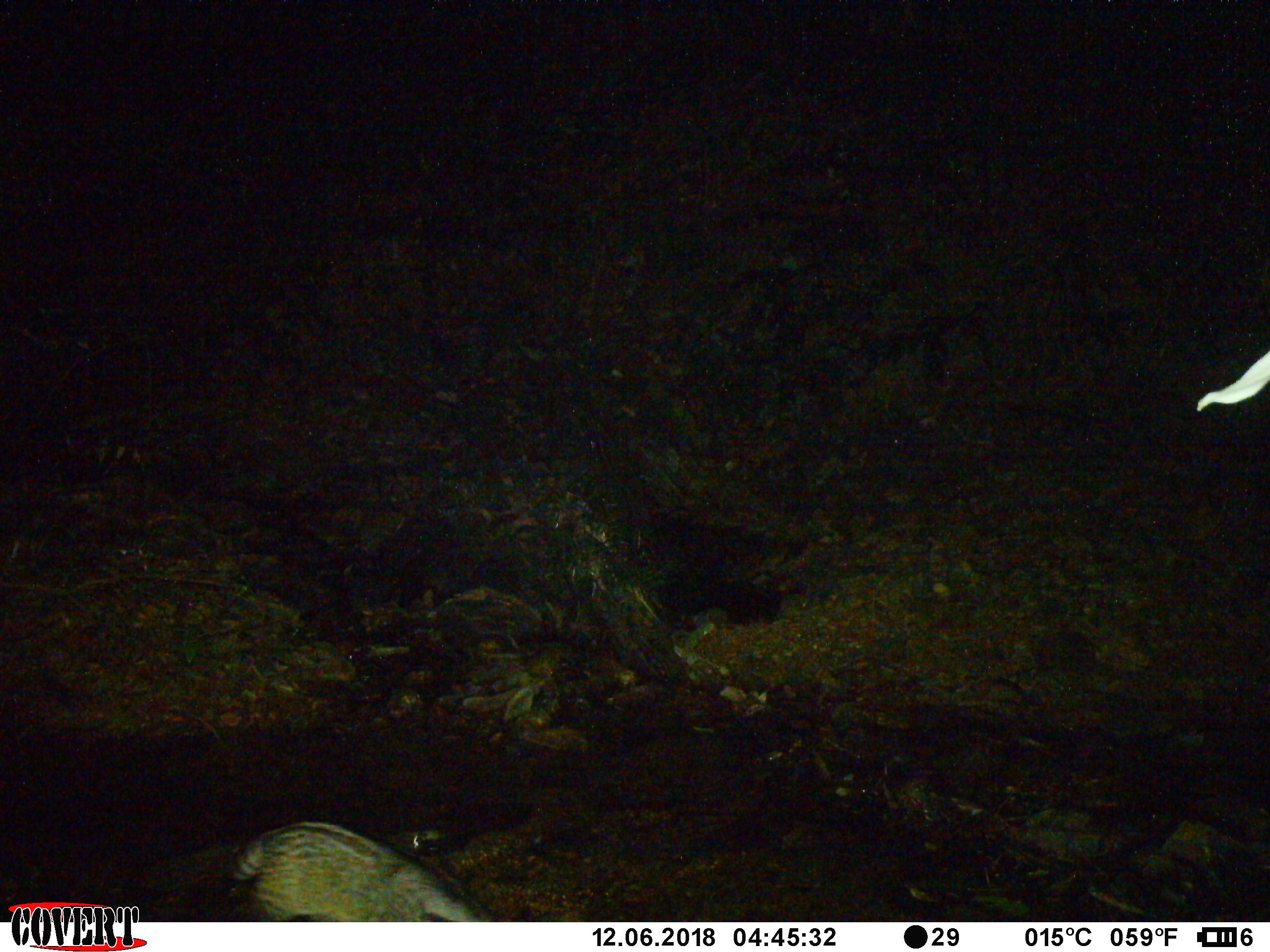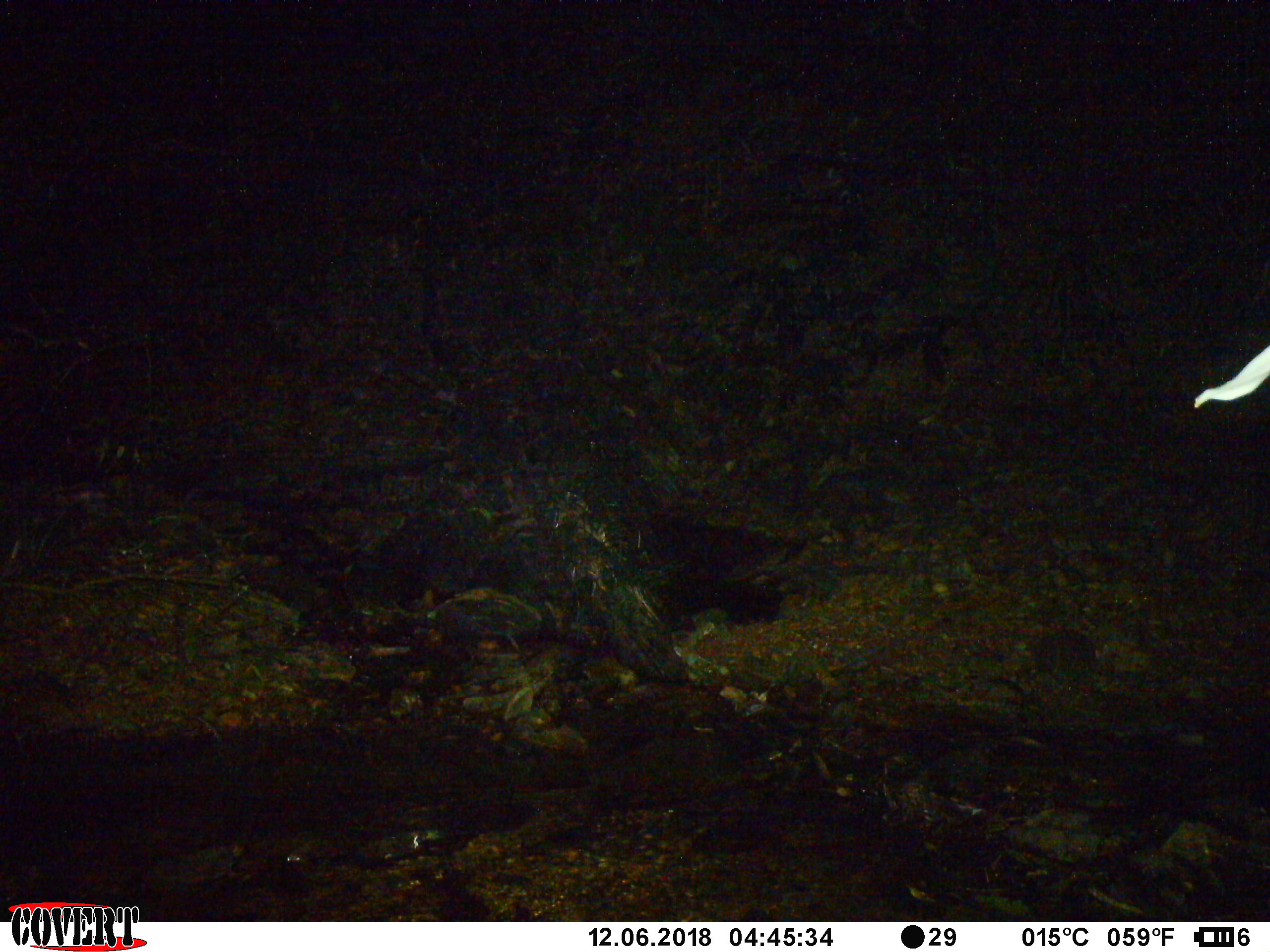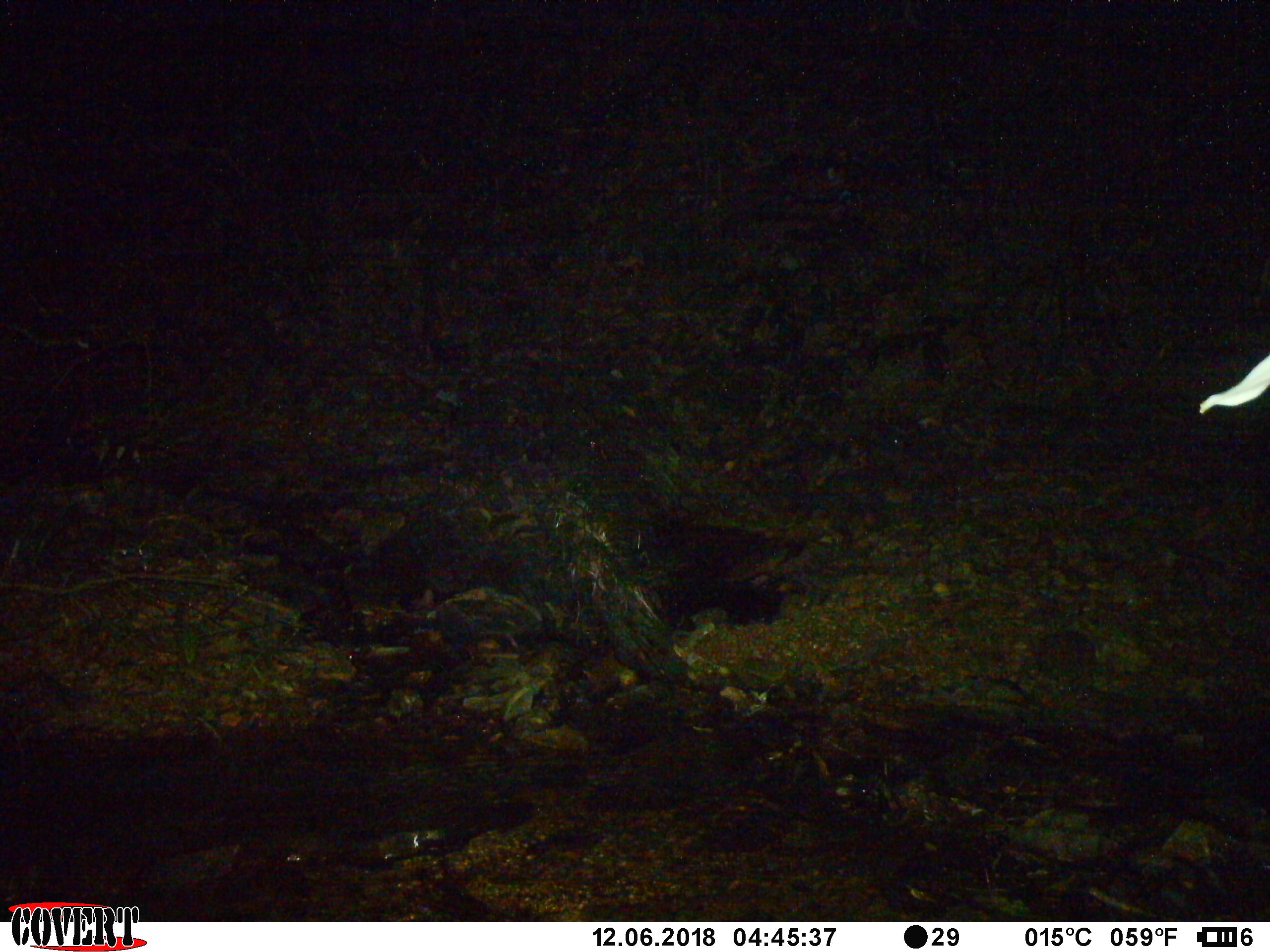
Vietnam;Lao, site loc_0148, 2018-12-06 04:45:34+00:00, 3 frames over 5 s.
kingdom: Animalia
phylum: Chordata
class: Mammalia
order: Carnivora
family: Viverridae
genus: Viverra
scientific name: Viverra zibetha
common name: large indian civet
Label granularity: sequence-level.